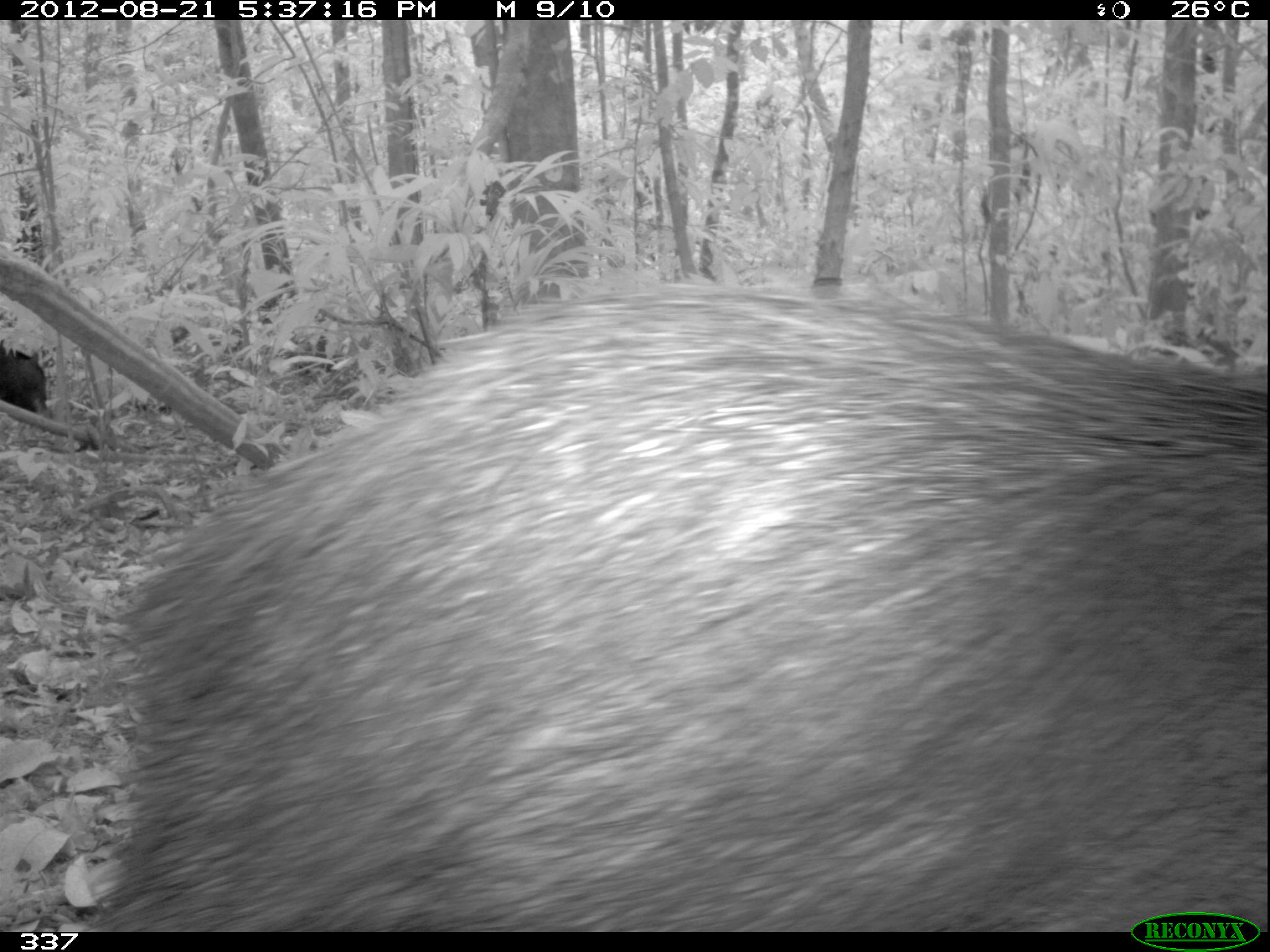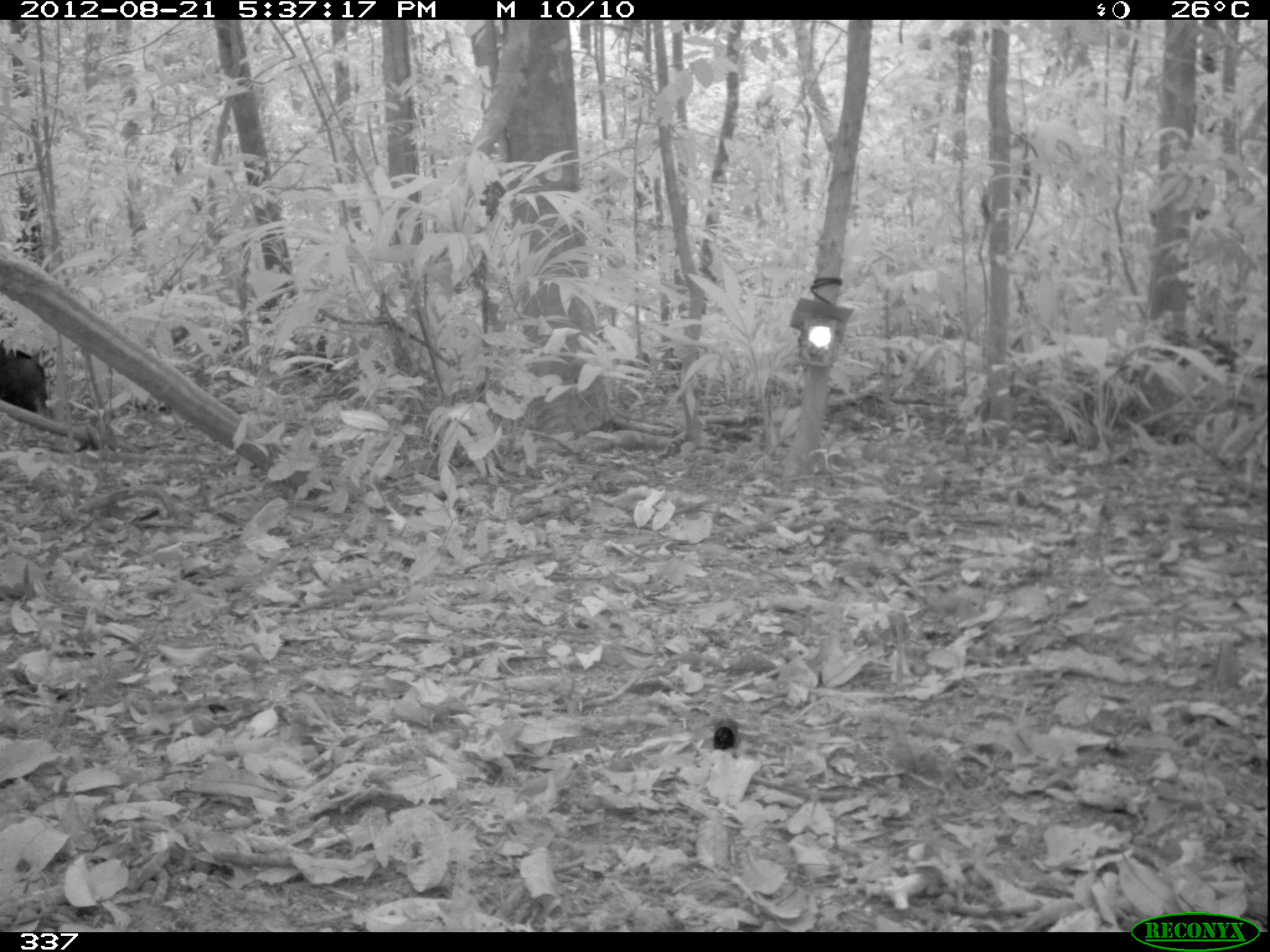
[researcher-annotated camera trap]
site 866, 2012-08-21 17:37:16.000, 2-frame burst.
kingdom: Animalia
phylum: Chordata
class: Mammalia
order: Artiodactyla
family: Tayassuidae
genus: Tayassu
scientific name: Tayassu pecari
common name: white-lipped peccary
Tayassu pecari (white-lipped peccary).